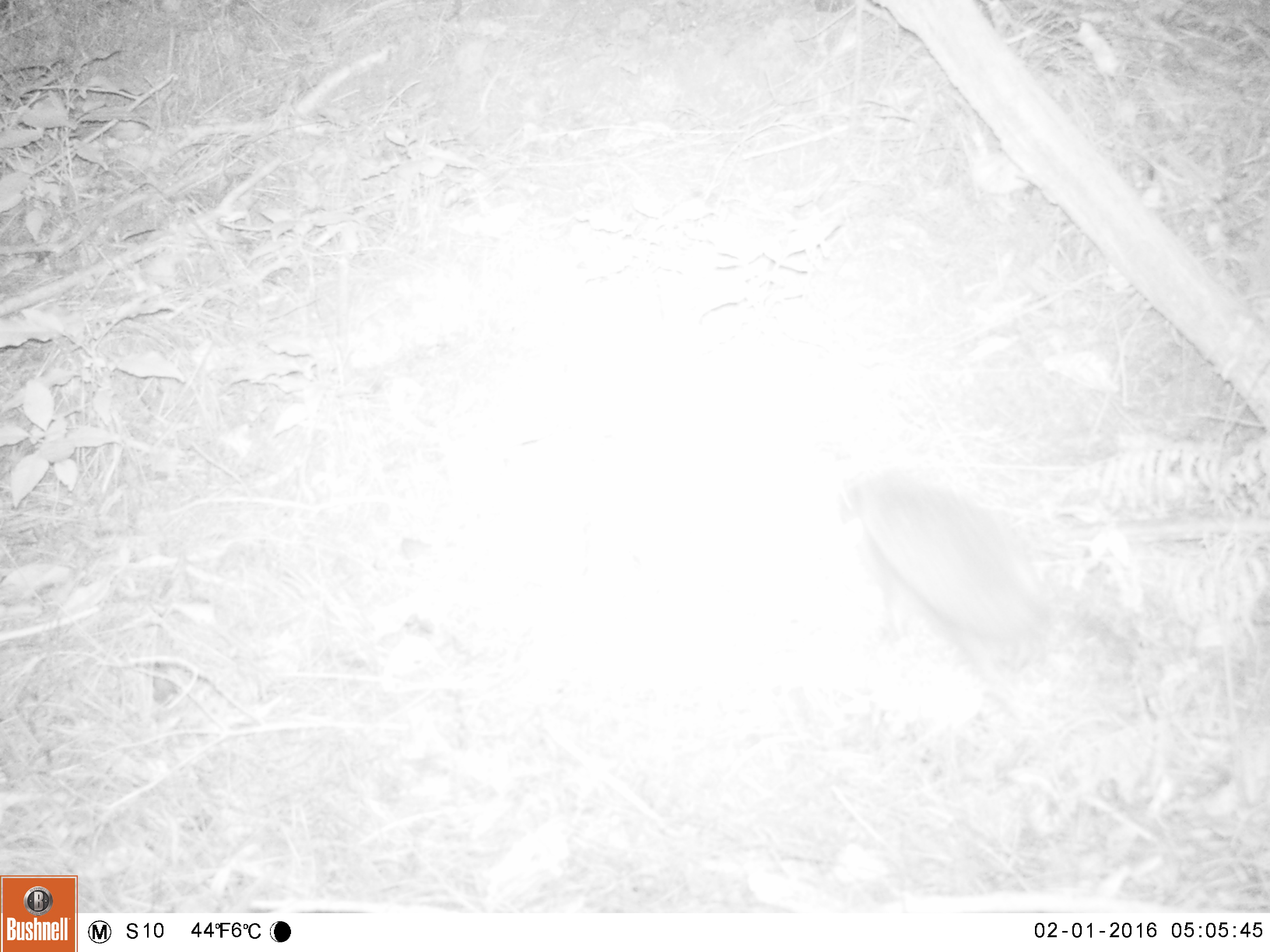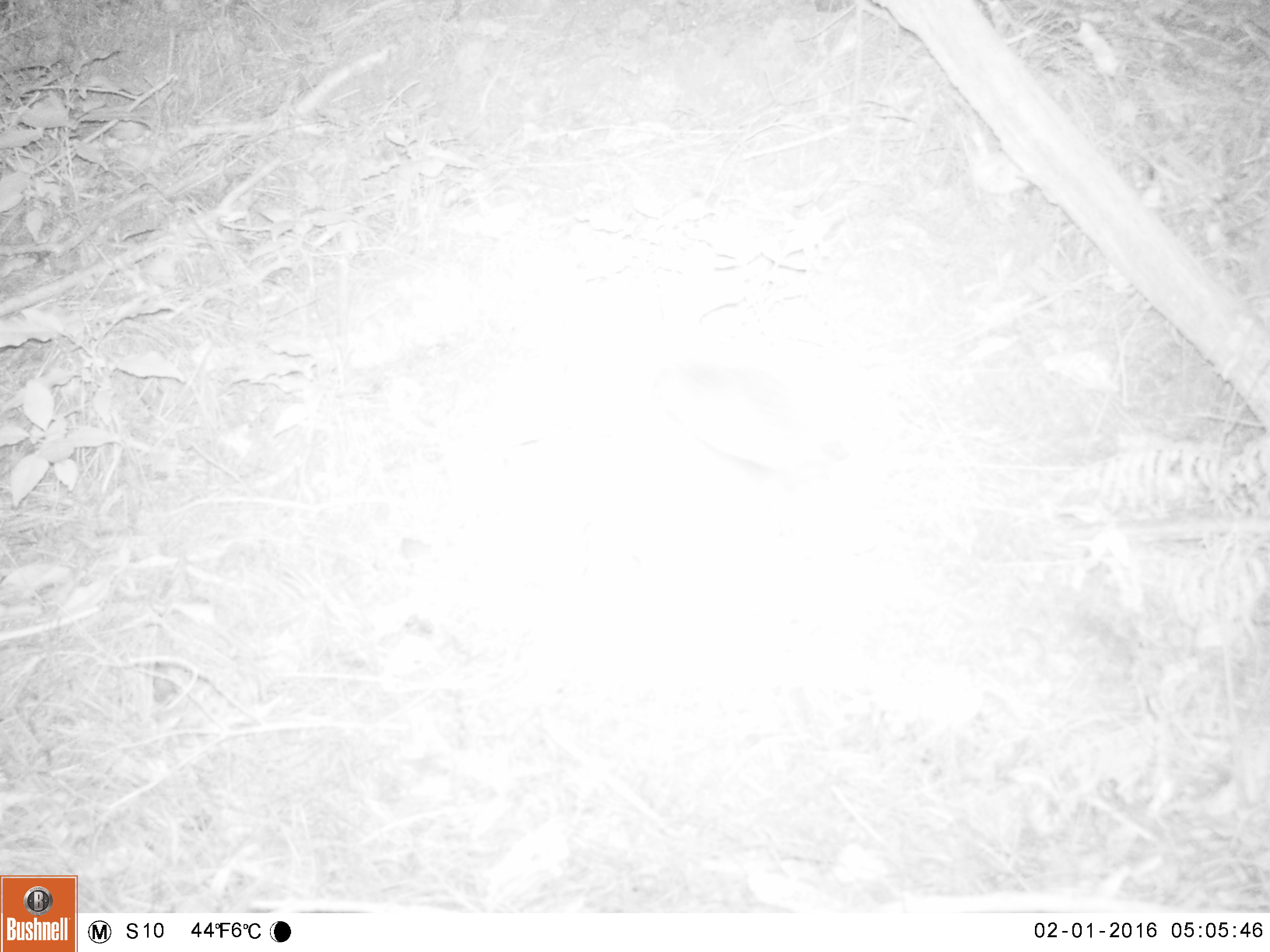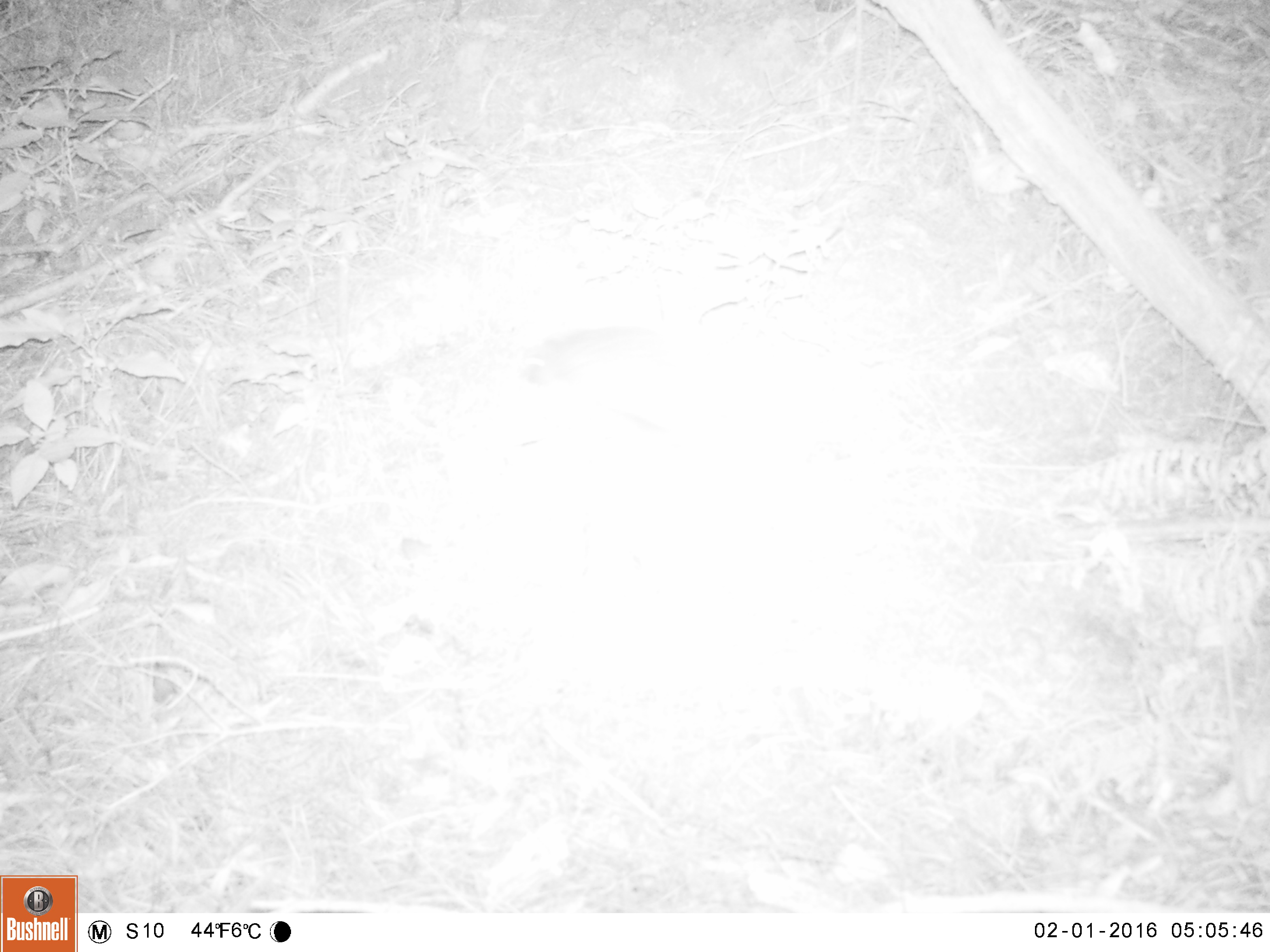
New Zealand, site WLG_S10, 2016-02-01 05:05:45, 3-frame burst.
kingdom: Animalia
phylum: Chordata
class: Mammalia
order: Eulipotyphla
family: Erinaceidae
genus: Erinaceus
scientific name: Erinaceus europaeus europaeus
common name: european hedgehog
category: hedgehog